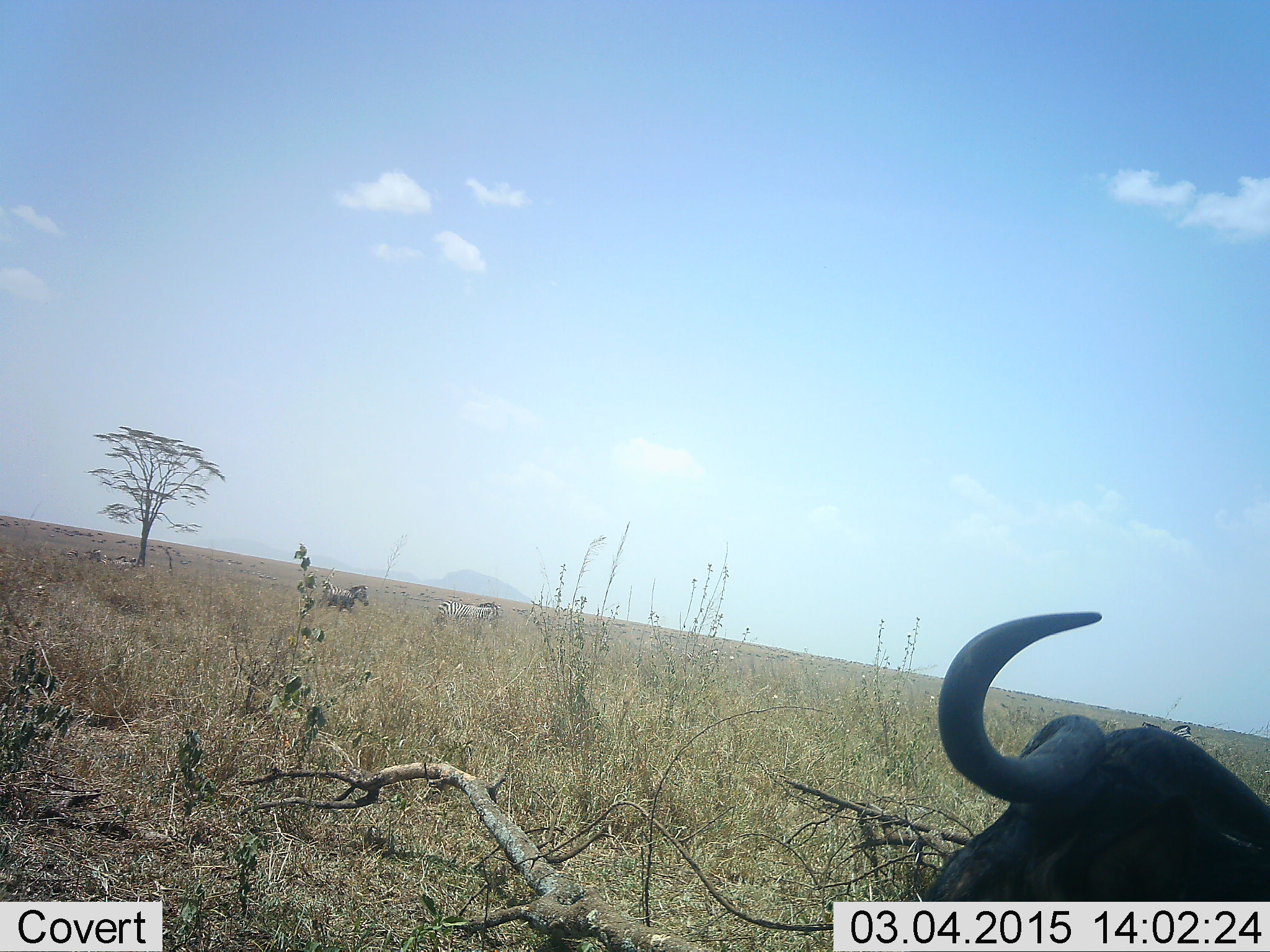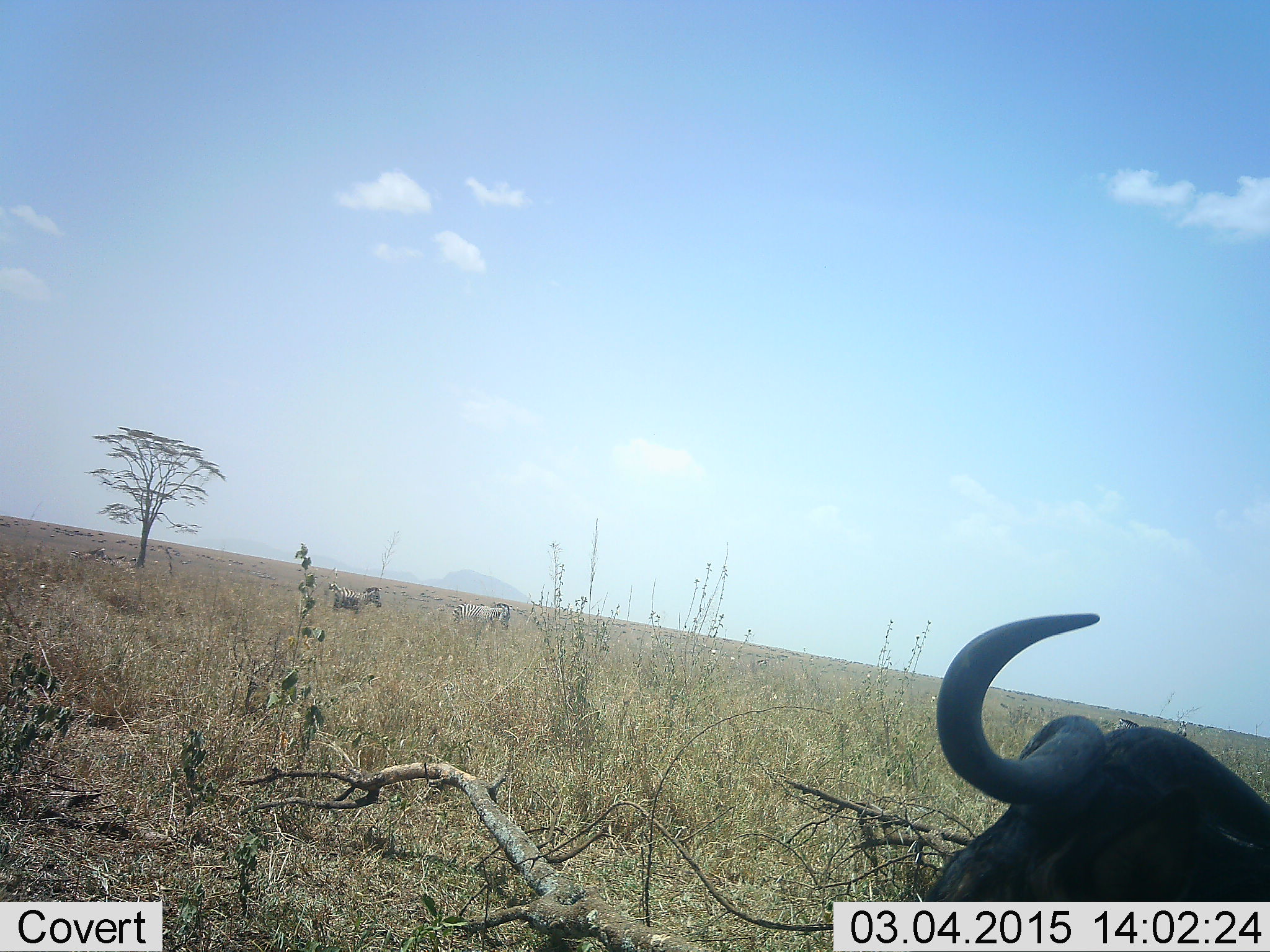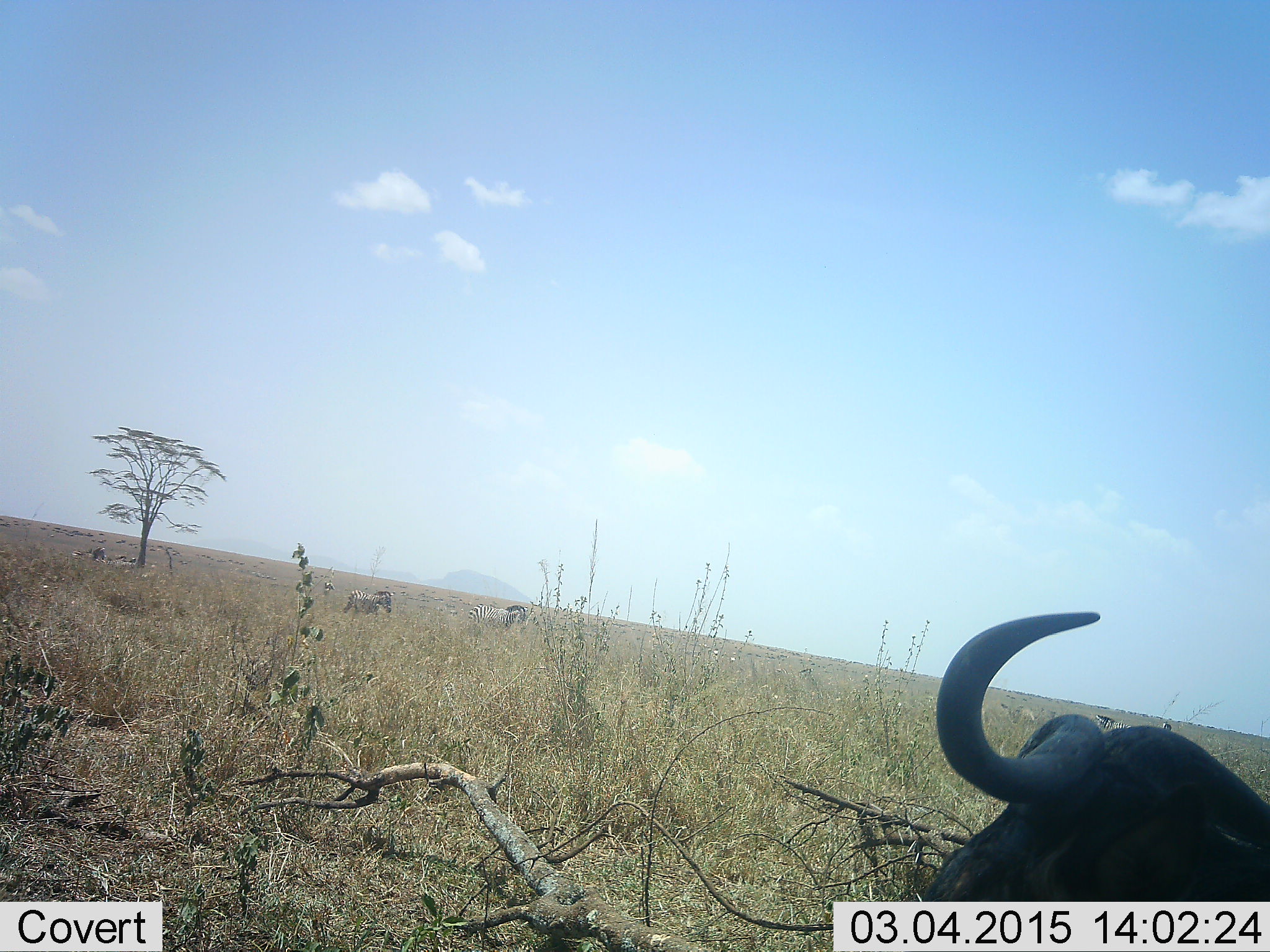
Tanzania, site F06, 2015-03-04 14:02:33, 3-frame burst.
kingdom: Animalia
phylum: Chordata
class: Mammalia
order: Artiodactyla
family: Bovidae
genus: Connochaetes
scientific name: Connochaetes taurinus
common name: blue wildebeest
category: wildebeest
Wildebeest (blue wildebeest) (Connochaetes taurinus), count 1. Behavior (volunteer vote fractions): standing 33%, resting 75%, moving 8%, interacting 0%. Young present (vote fraction): 0%. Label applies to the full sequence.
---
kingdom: Animalia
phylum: Chordata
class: Mammalia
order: Perissodactyla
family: Equidae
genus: Equus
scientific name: Equus quagga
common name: plains zebra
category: zebra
Zebra (plains zebra) (Equus quagga), count 2. Behavior (volunteer vote fractions): standing 20%, resting 0%, moving 80%, interacting 0%. Young present (vote fraction): 0%. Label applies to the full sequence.